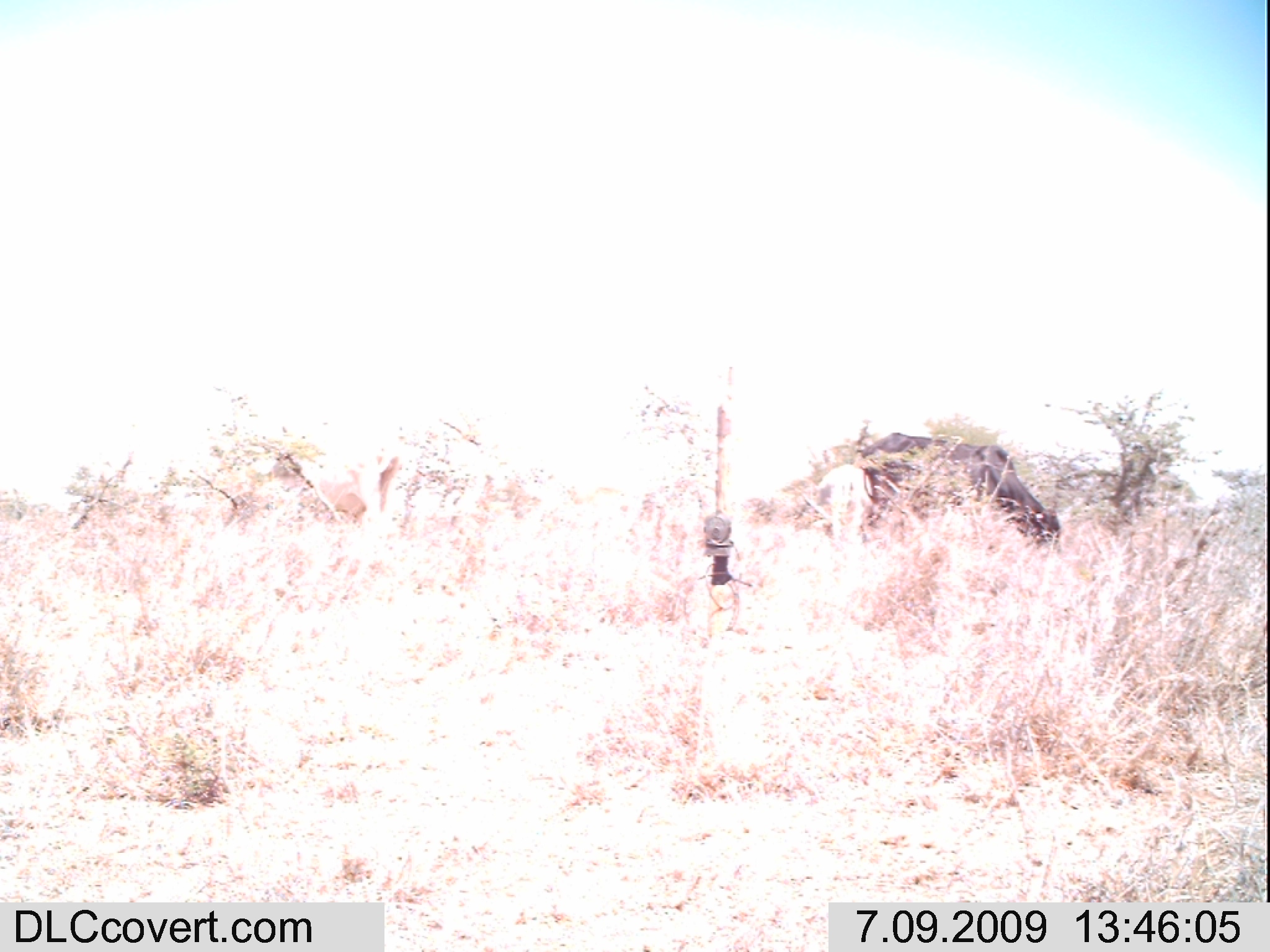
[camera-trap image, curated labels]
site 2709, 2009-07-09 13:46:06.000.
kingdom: Animalia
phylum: Chordata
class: Mammalia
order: Artiodactyla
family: Bovidae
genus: Bos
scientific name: Bos taurus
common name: domestic cattle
Bos taurus (domestic cattle), count 4.